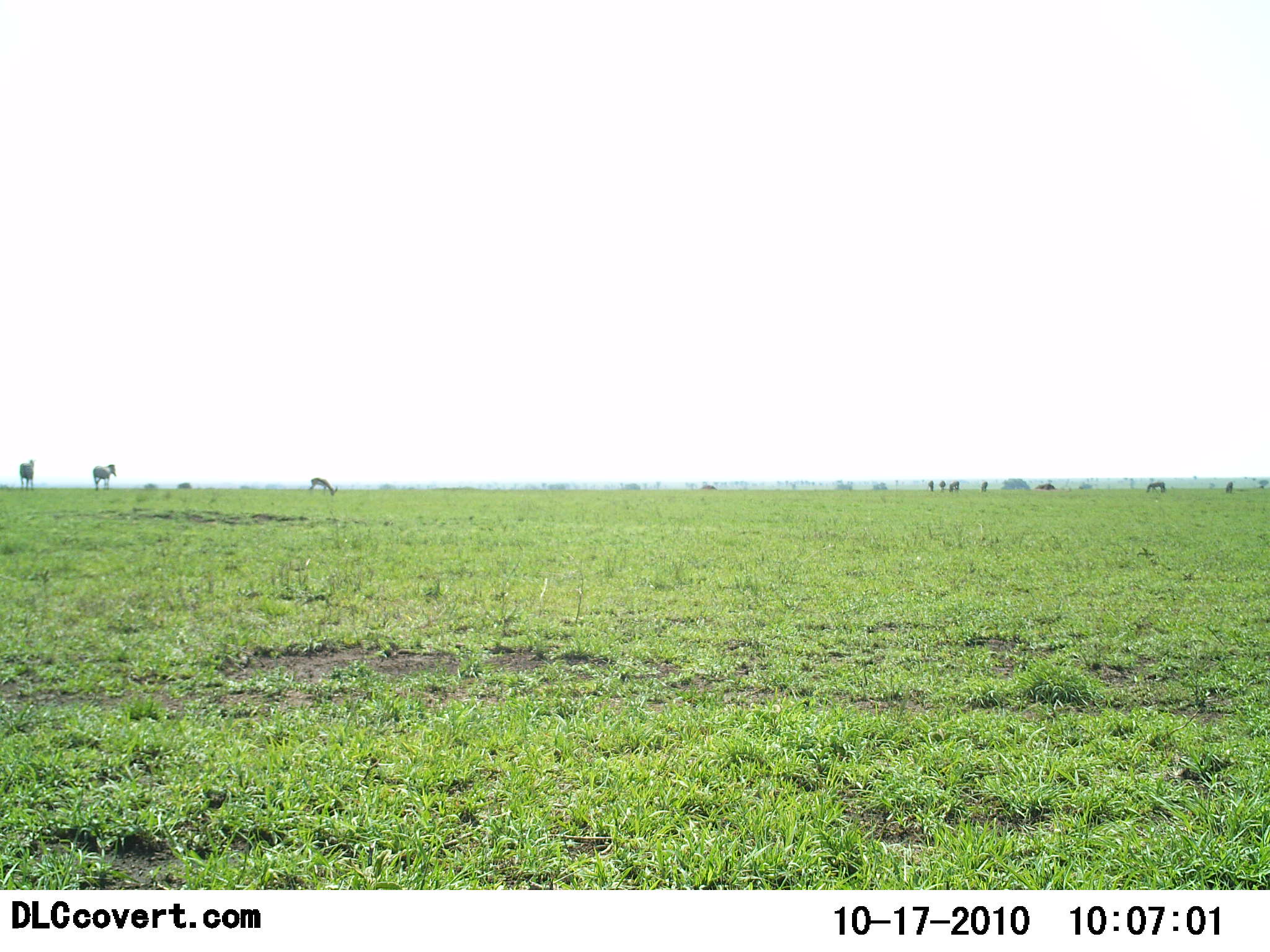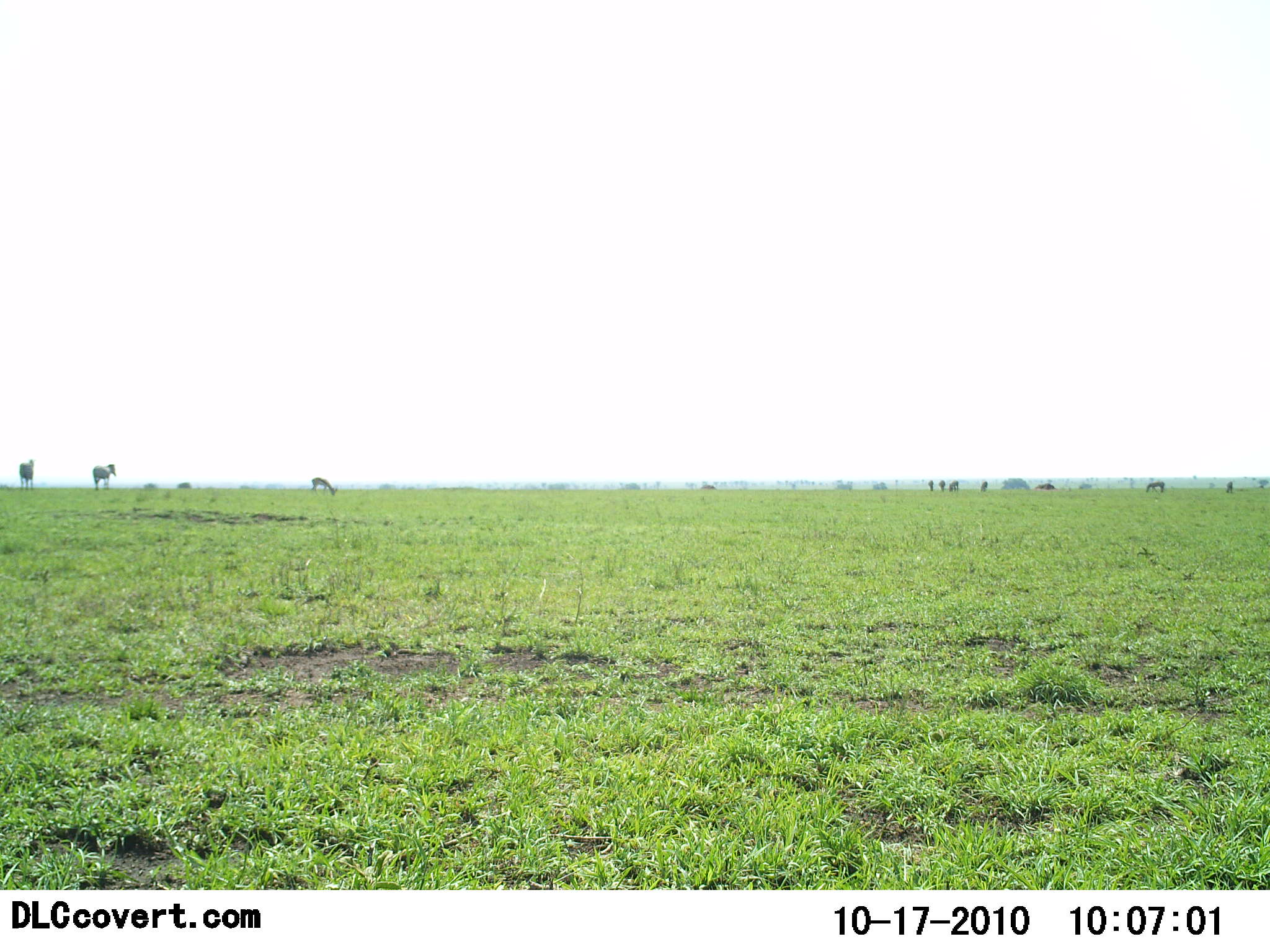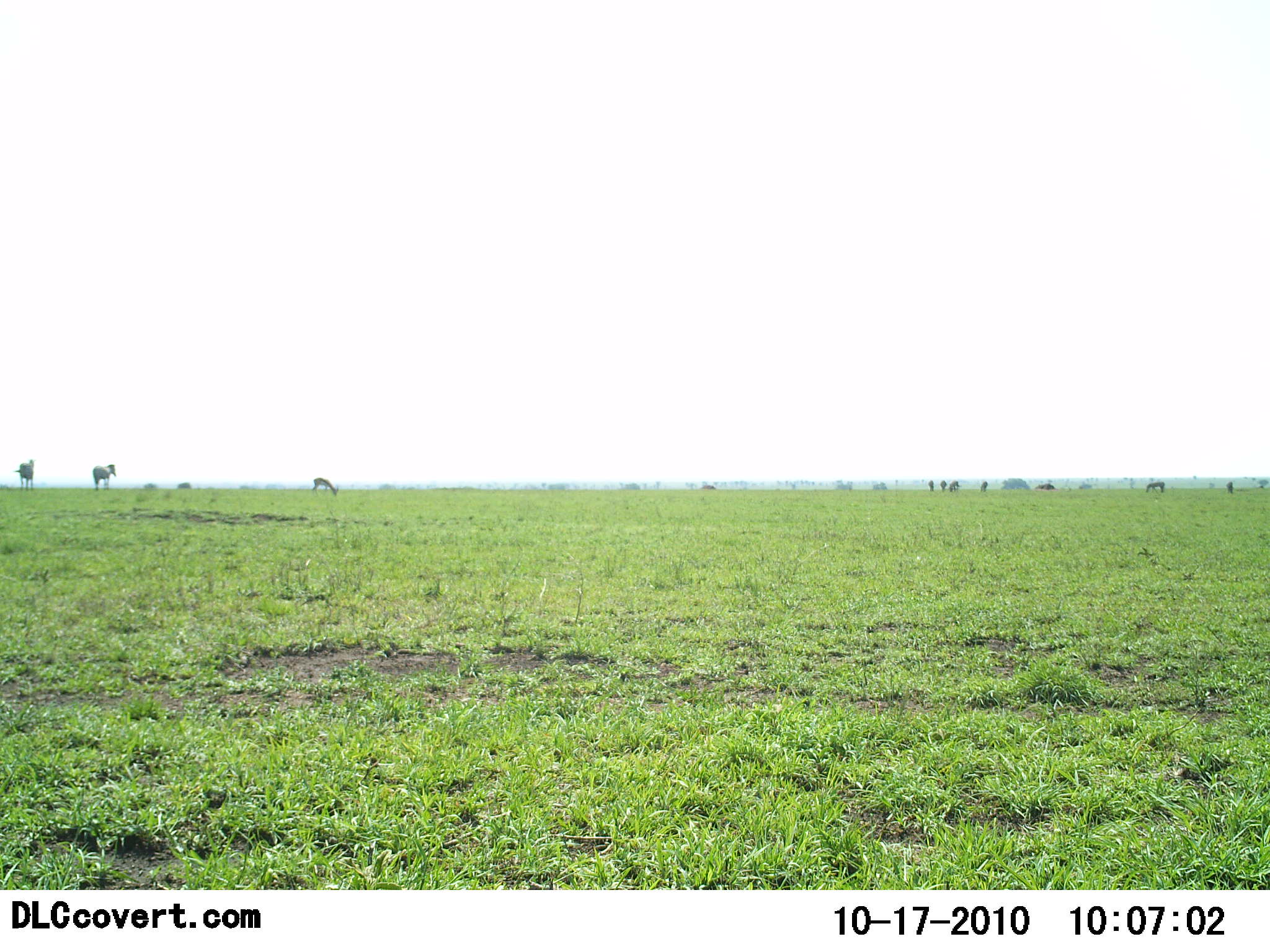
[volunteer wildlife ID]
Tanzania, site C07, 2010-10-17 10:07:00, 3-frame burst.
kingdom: Animalia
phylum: Chordata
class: Mammalia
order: Artiodactyla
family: Bovidae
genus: Eudorcas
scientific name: Eudorcas thomsonii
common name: thomson's gazelle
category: gazellethomsons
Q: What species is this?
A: Gazellethomsons (thomson's gazelle) (Eudorcas thomsonii).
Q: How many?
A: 11-50.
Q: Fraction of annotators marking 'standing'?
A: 67%.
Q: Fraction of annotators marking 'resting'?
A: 0%.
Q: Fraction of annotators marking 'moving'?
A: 0%.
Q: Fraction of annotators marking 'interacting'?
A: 0%.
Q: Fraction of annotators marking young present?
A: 17%.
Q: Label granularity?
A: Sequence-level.